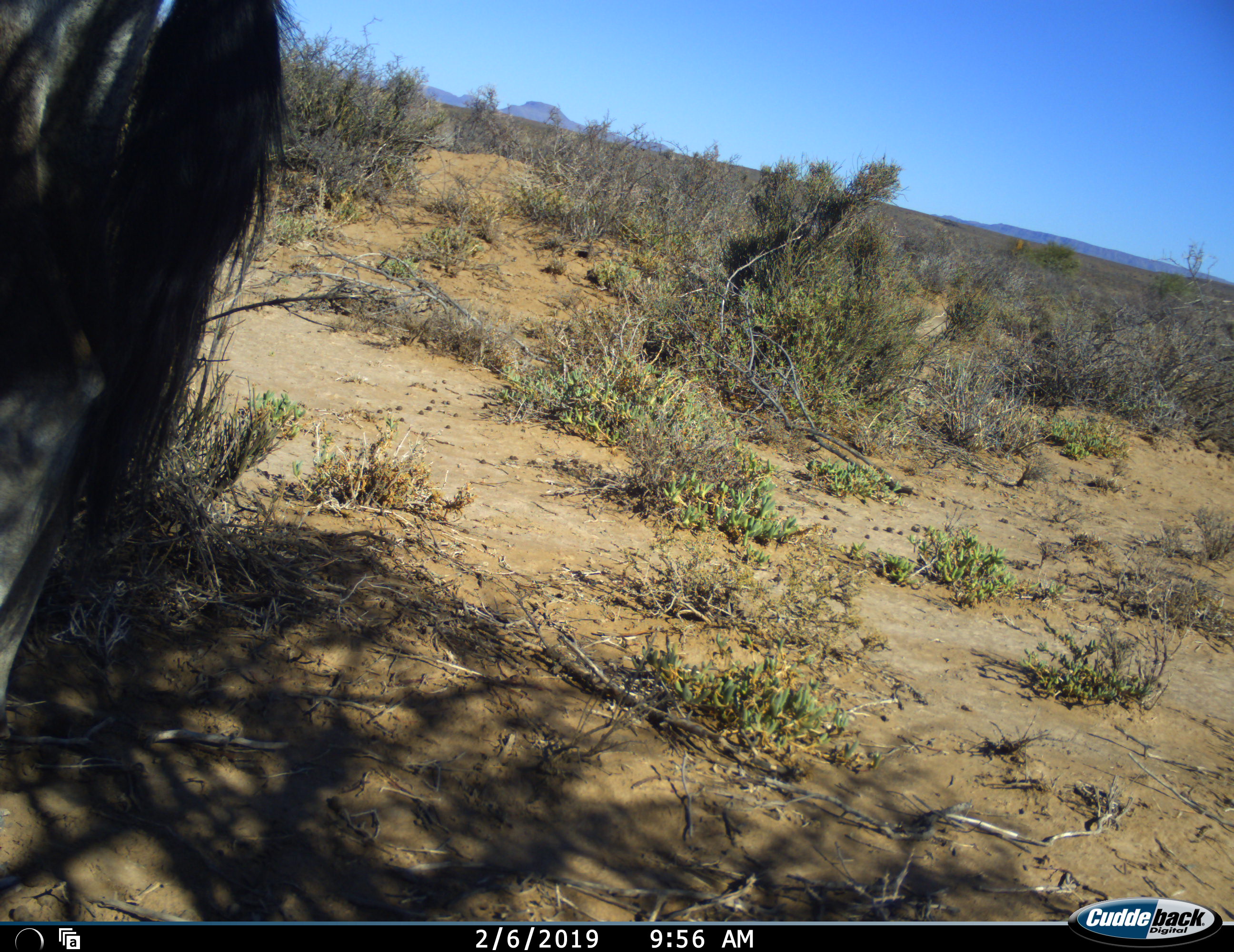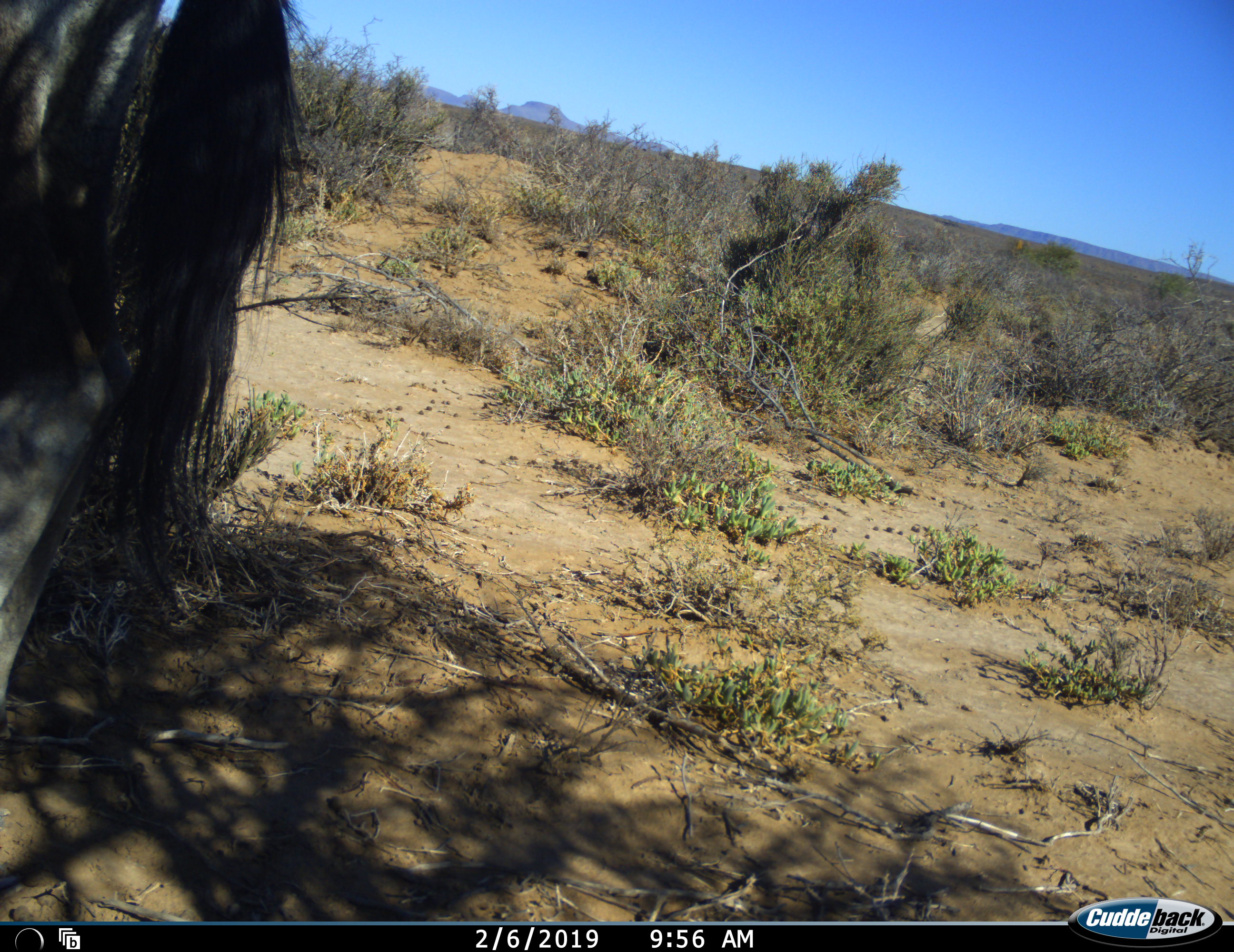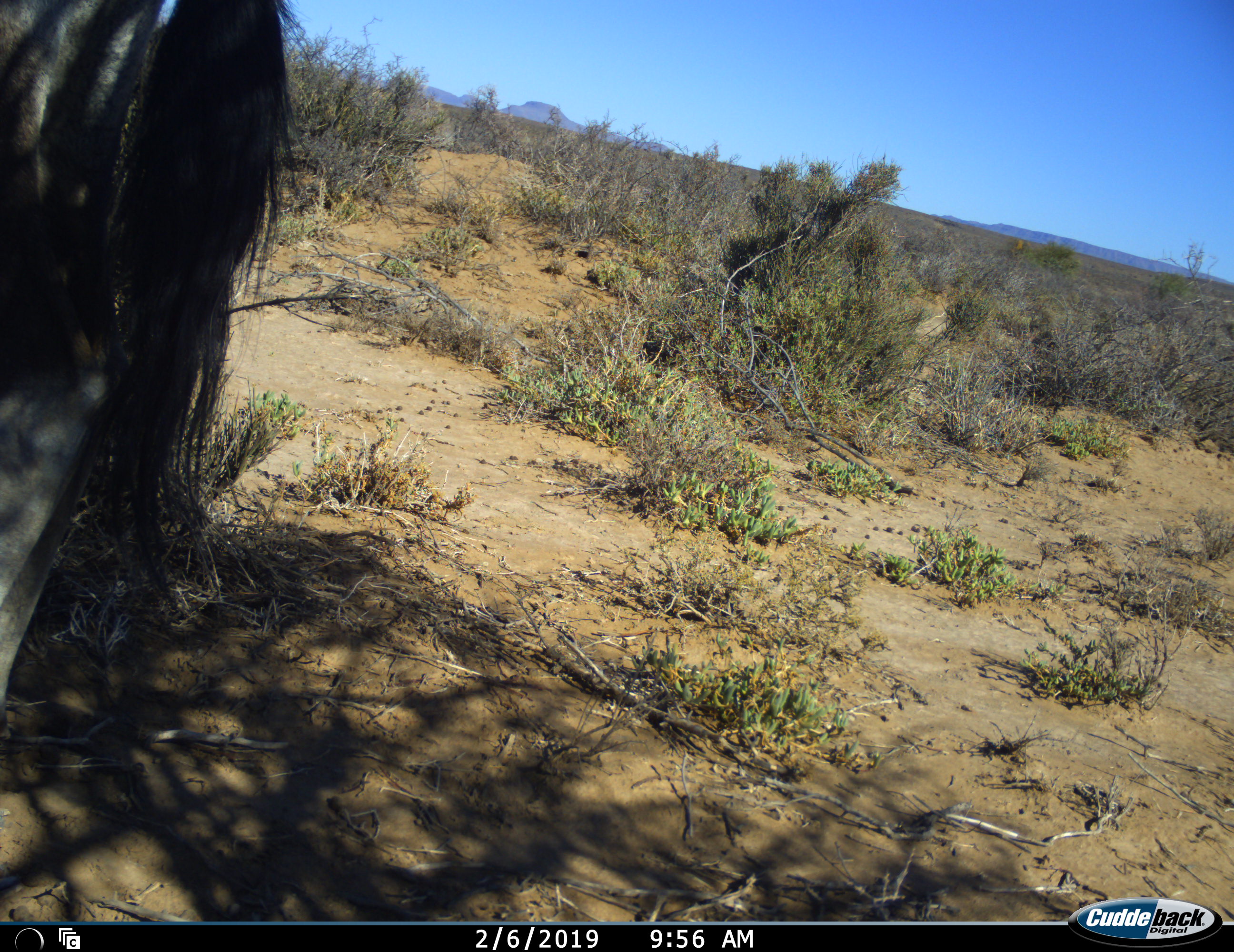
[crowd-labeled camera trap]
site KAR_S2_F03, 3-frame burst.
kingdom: Animalia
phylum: Chordata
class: Mammalia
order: Artiodactyla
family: Bovidae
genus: Oryx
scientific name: Oryx gazella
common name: gemsbok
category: oryx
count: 1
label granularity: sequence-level